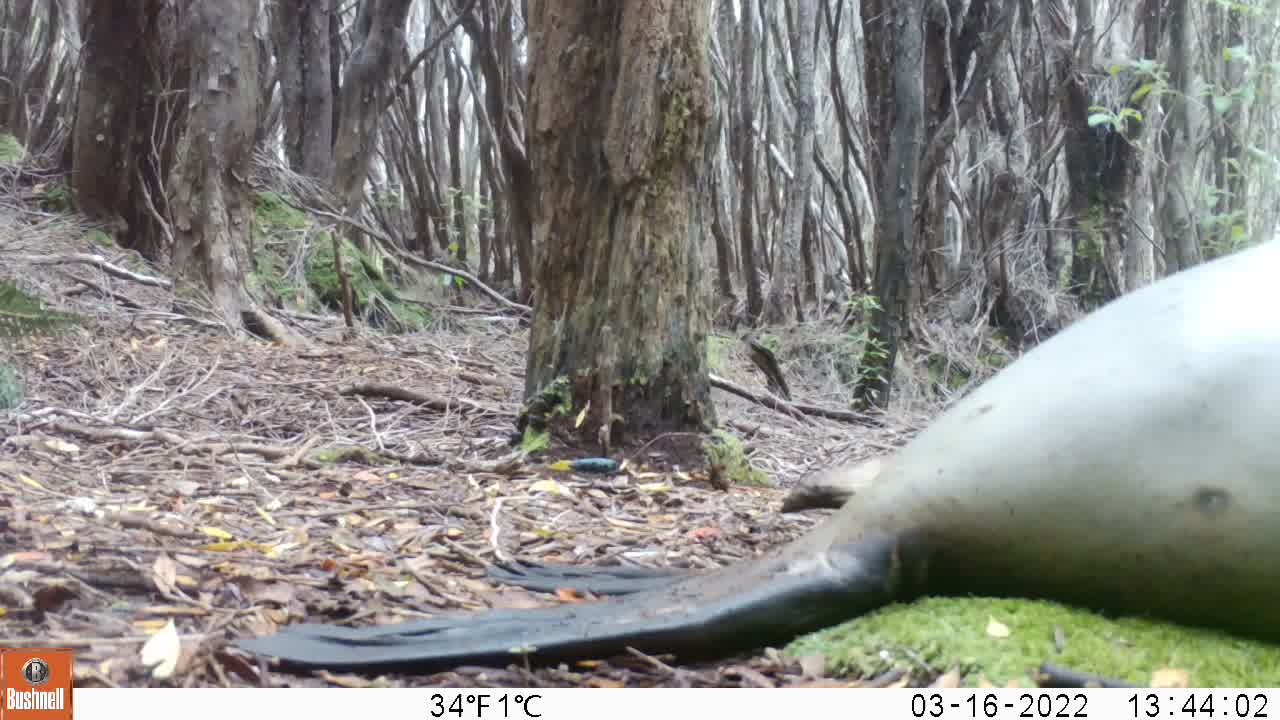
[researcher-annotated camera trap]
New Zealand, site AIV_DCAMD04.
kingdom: Animalia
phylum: Chordata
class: Mammalia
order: Carnivora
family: Otariidae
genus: Phocarctos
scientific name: Phocarctos hookeri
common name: new zealand sea lion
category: sealion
Sealion (new zealand sea lion) (Phocarctos hookeri).